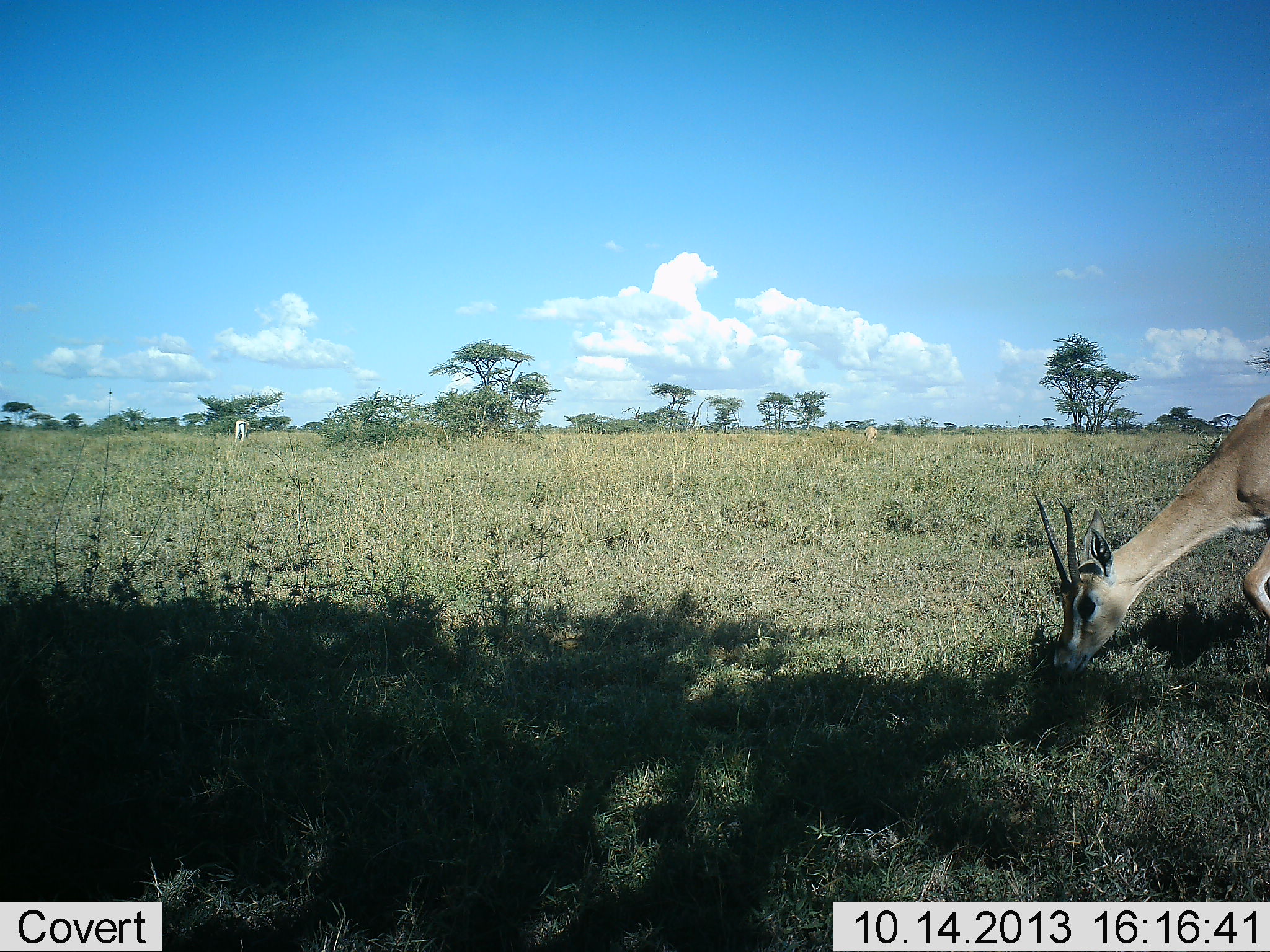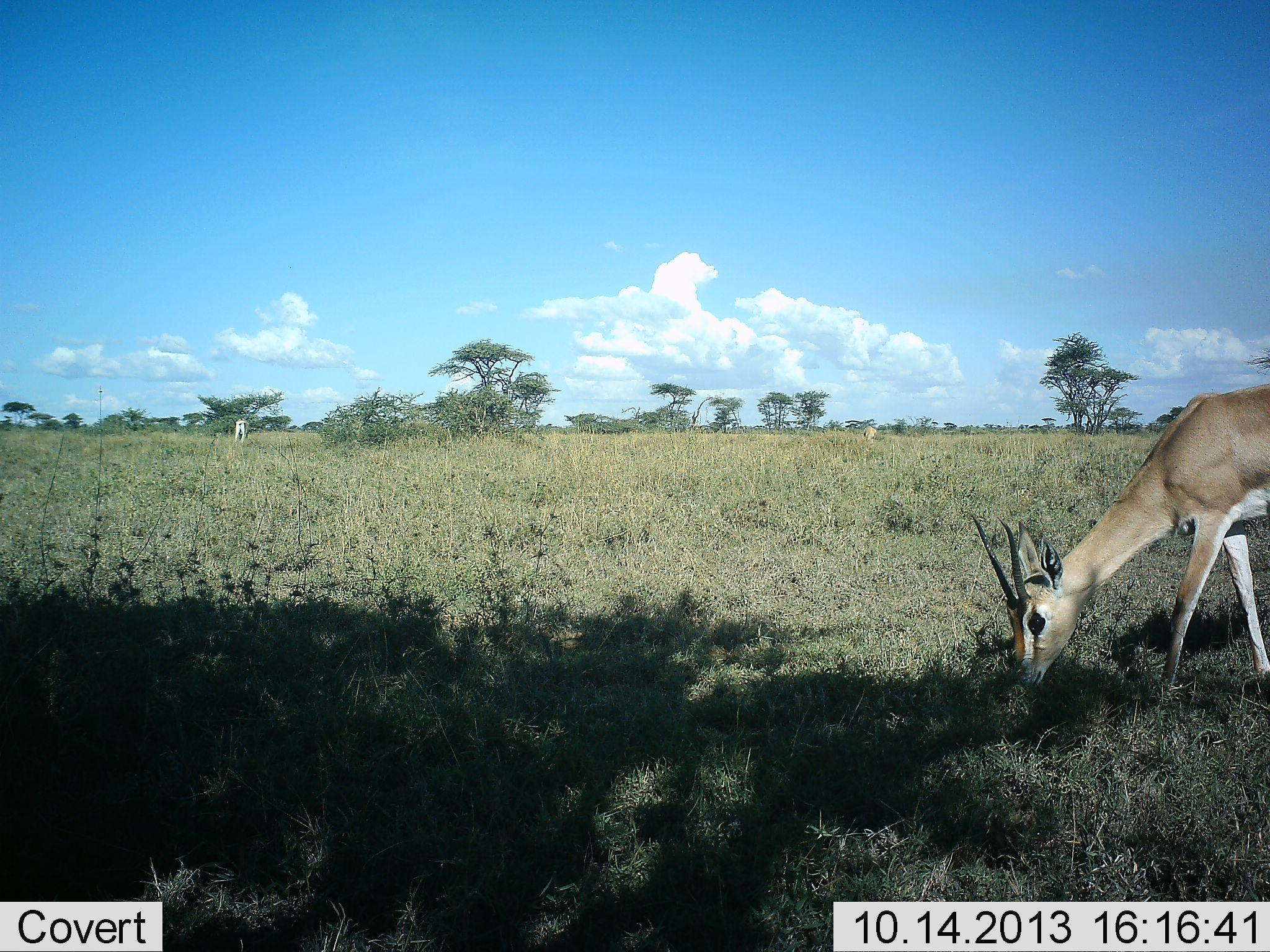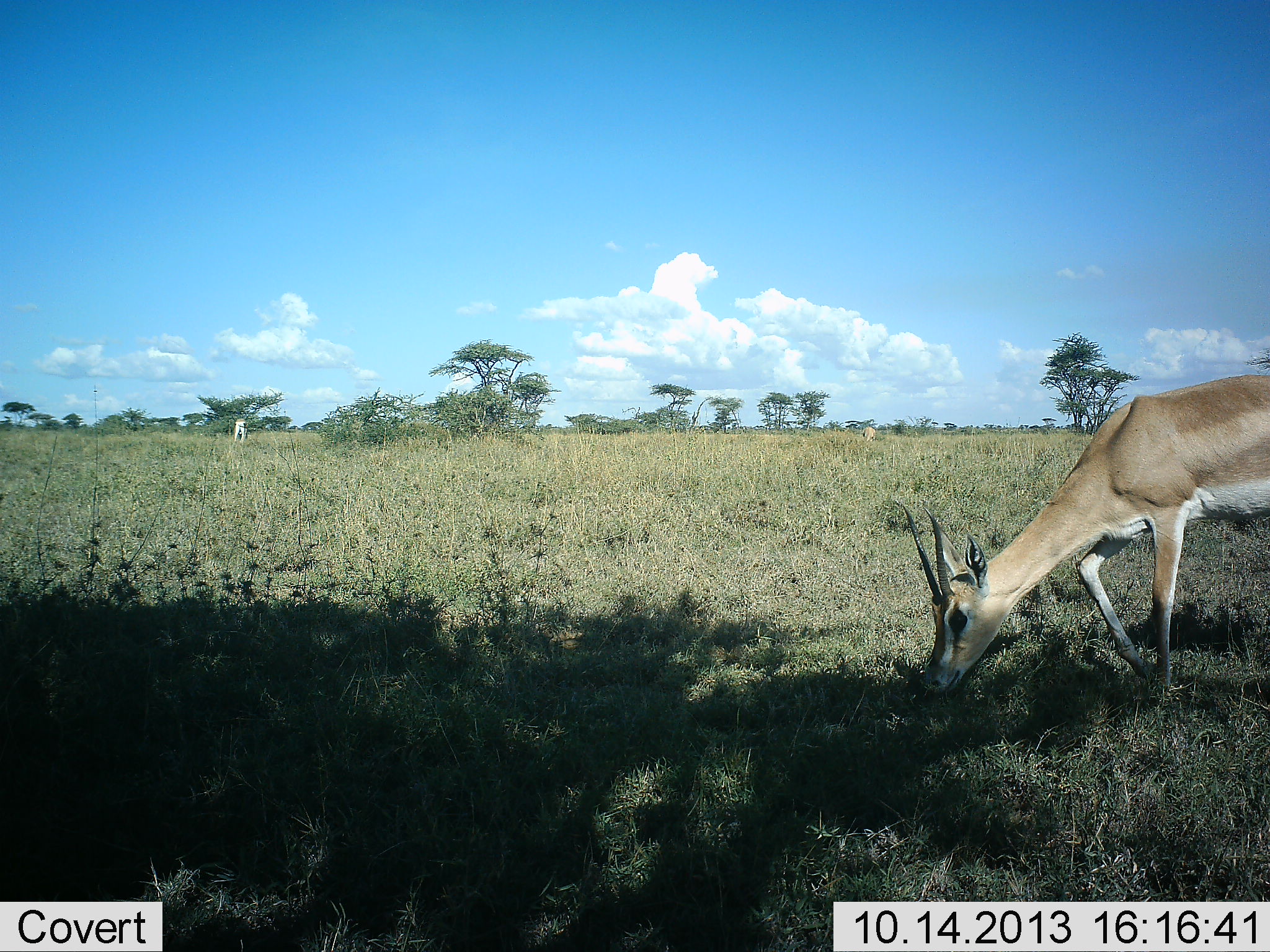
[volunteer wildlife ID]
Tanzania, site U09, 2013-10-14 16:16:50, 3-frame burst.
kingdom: Animalia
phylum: Chordata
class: Mammalia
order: Artiodactyla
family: Bovidae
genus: Nanger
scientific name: Nanger granti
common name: grant's gazelle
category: gazellegrants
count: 1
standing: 11%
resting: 0%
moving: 16%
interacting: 0%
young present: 0%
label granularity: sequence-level